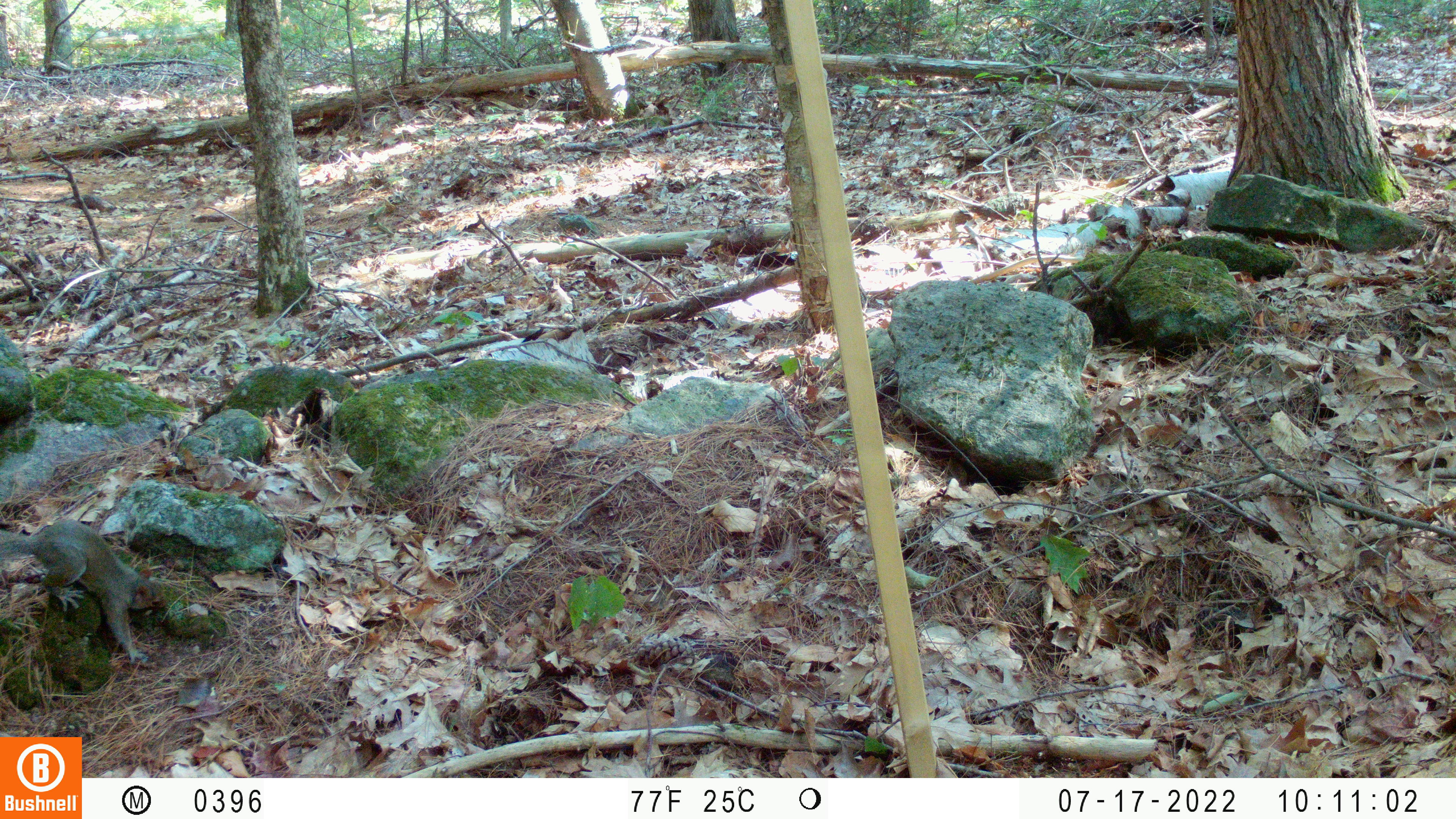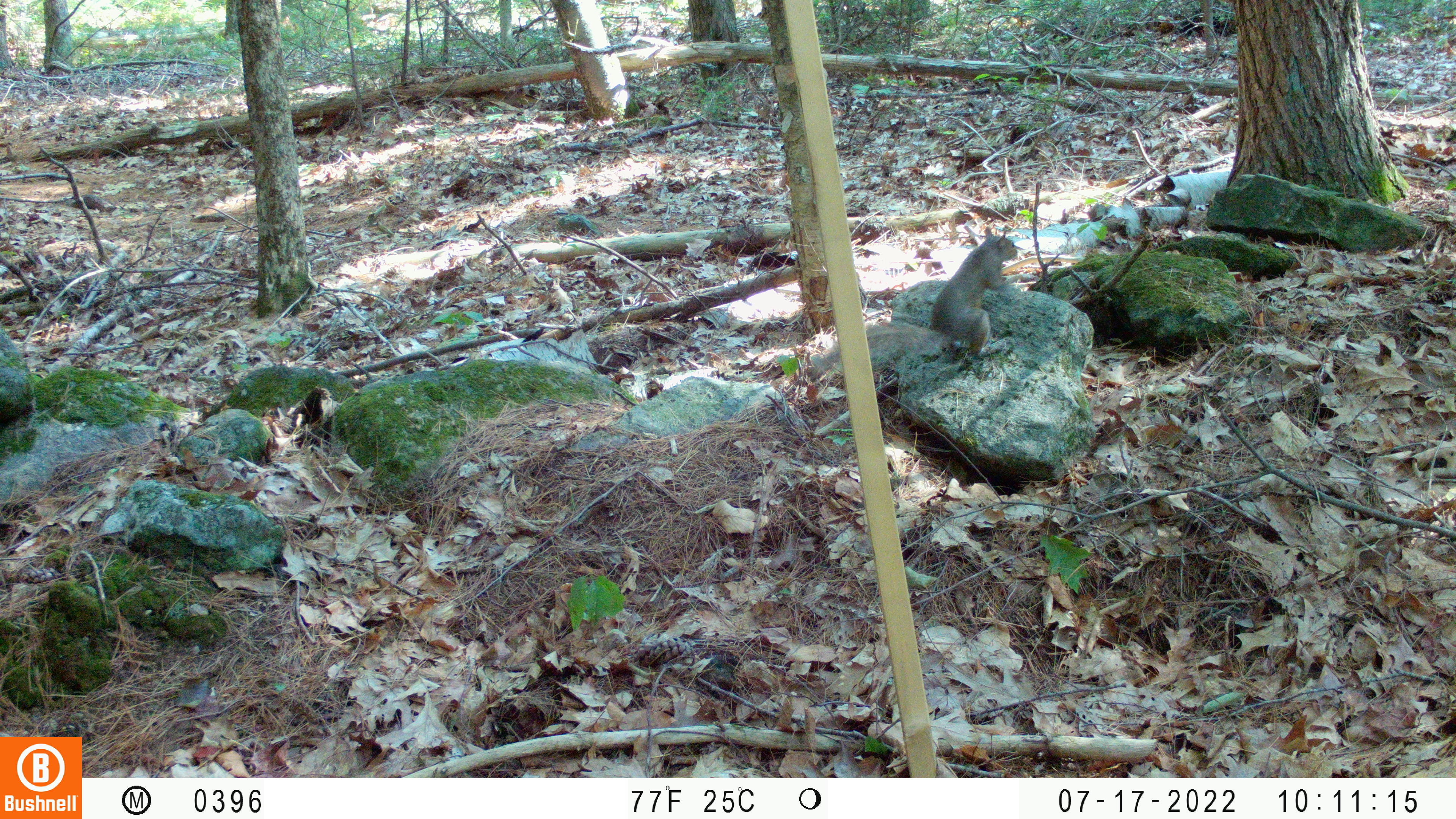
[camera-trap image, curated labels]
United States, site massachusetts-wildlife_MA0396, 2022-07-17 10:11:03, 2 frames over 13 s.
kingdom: Animalia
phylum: Chordata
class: Mammalia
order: Rodentia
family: Sciuridae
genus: Sciurus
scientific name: Sciurus carolinensis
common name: gray squirrel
Gray squirrel (Sciurus carolinensis).